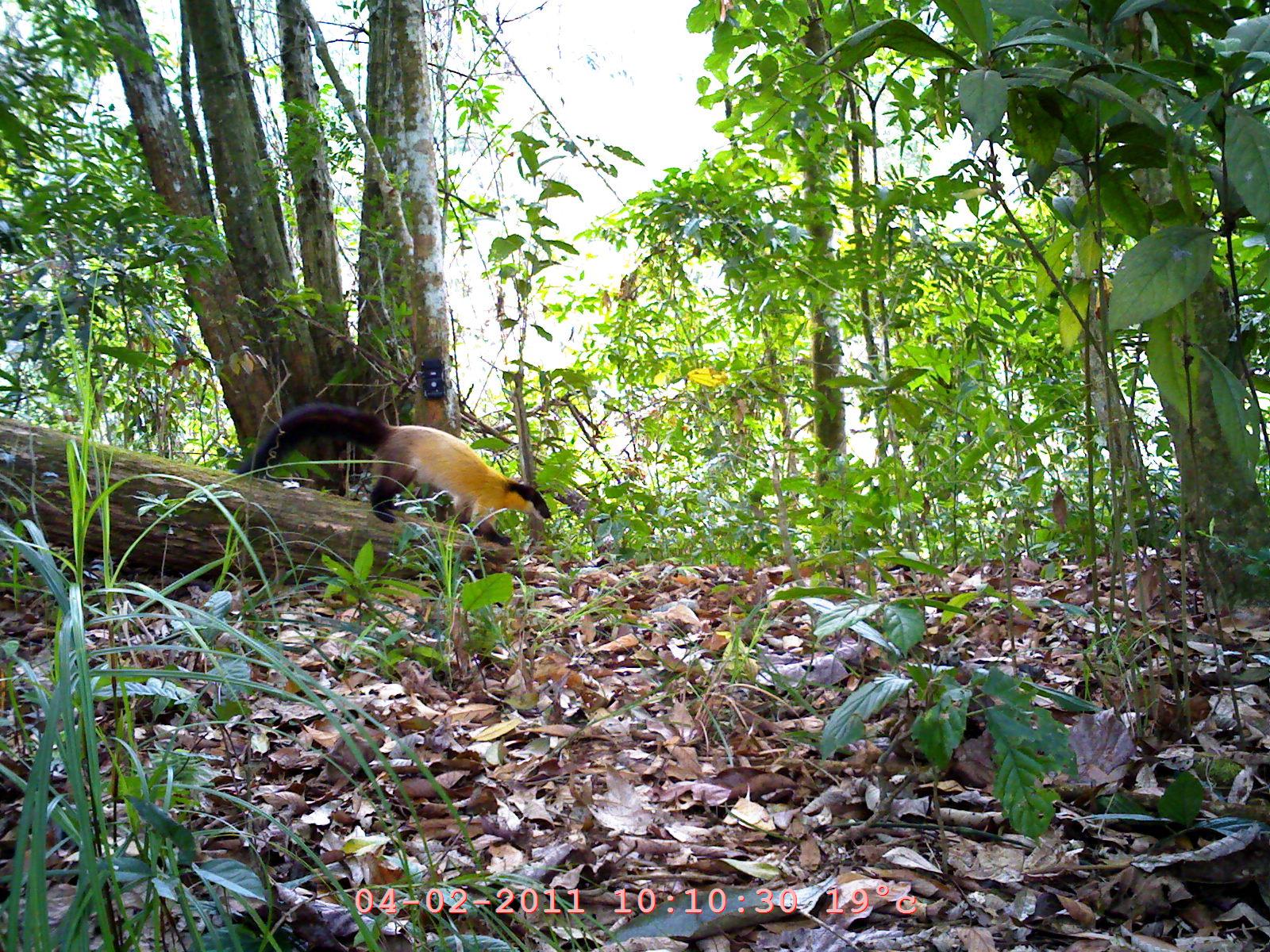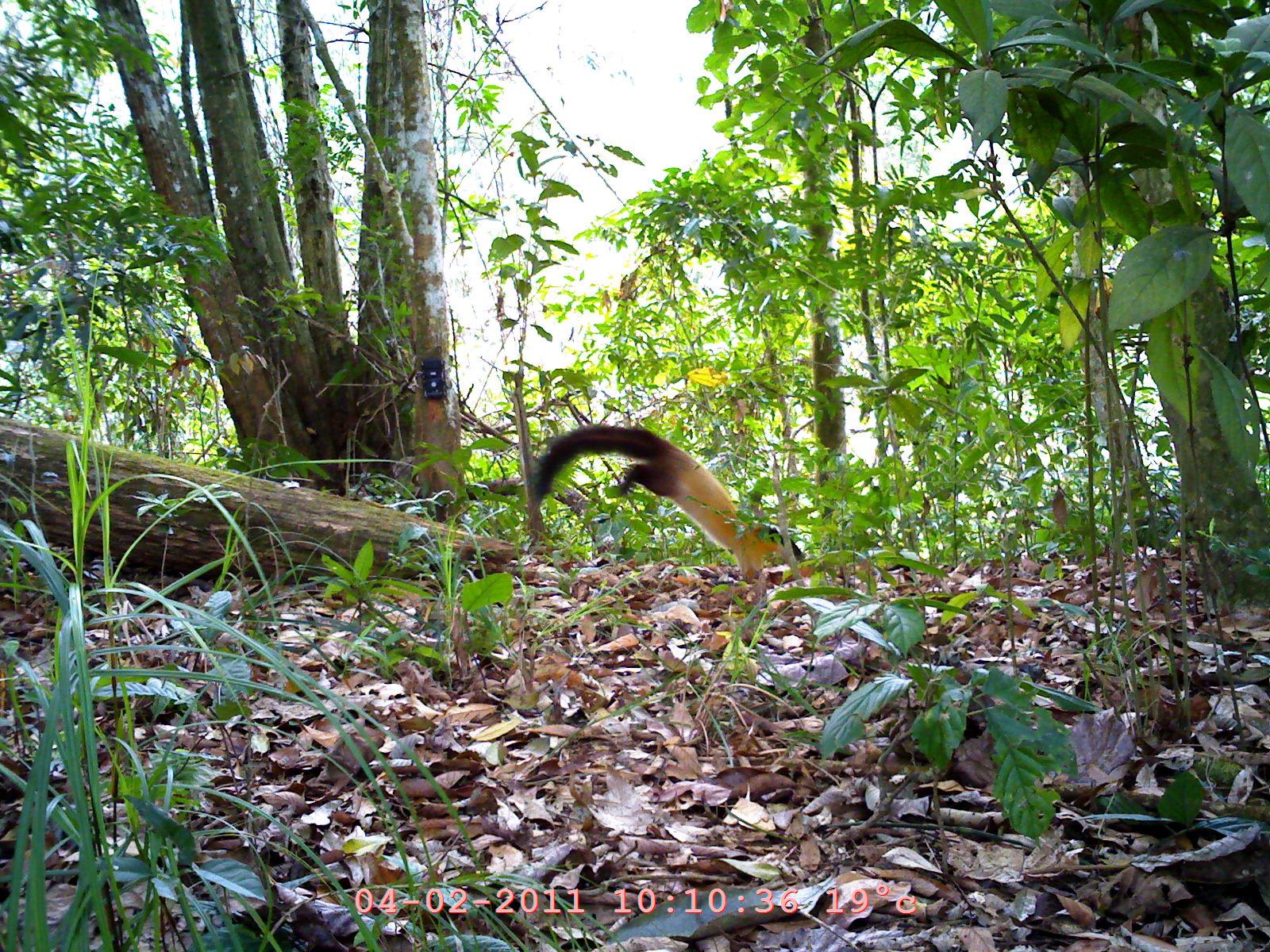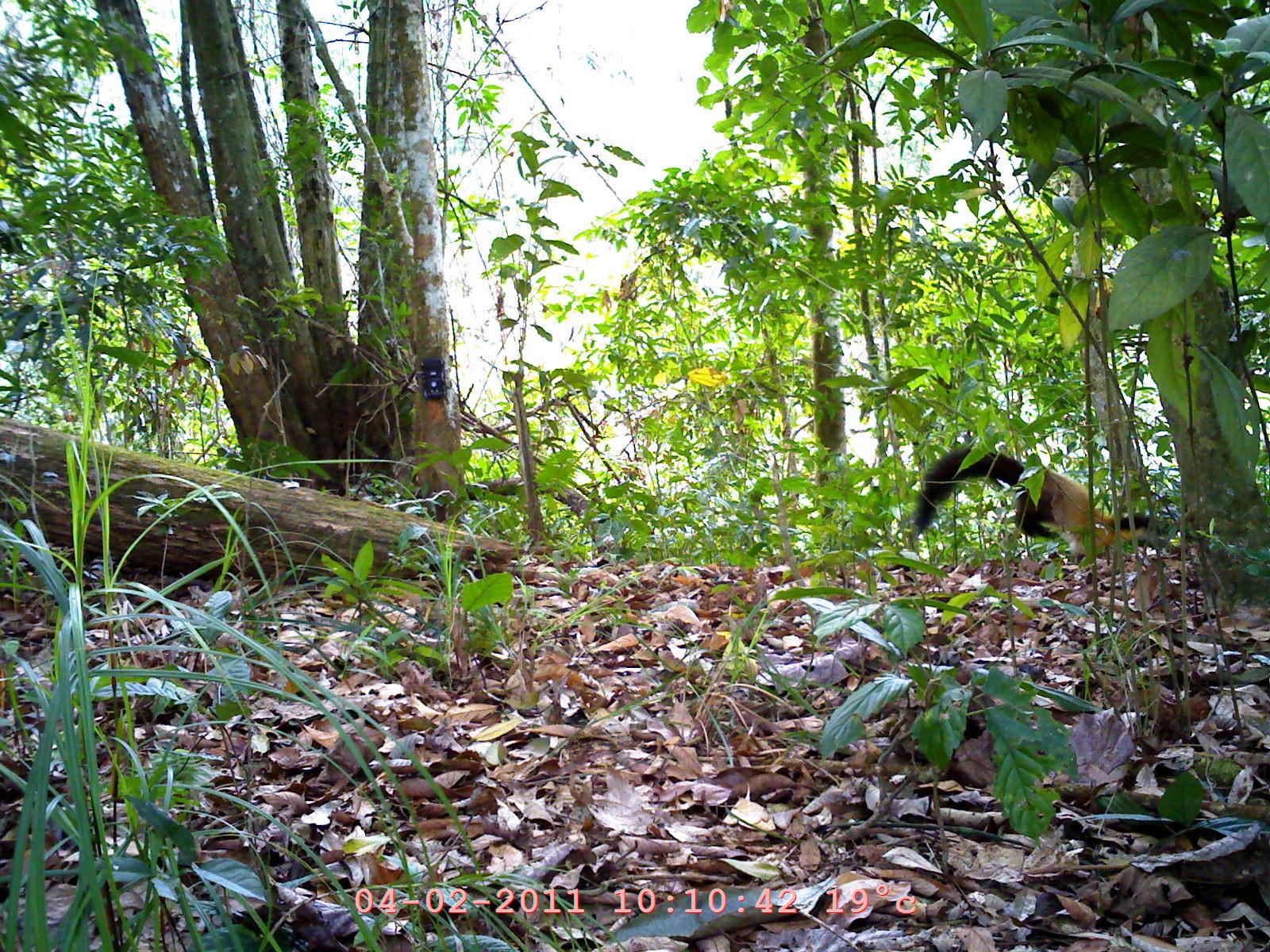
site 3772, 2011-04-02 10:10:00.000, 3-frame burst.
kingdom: Animalia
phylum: Chordata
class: Mammalia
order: Carnivora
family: Mustelidae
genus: Martes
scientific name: Martes flavigula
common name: yellow-throated marten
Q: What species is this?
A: Martes flavigula (yellow-throated marten).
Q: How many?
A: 1.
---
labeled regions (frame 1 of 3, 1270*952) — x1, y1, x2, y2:
martes flavigula: 230, 400, 552, 545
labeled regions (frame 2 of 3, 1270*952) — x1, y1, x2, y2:
martes flavigula: 527, 421, 807, 583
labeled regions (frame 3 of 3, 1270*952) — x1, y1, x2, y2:
martes flavigula: 906, 440, 1155, 562